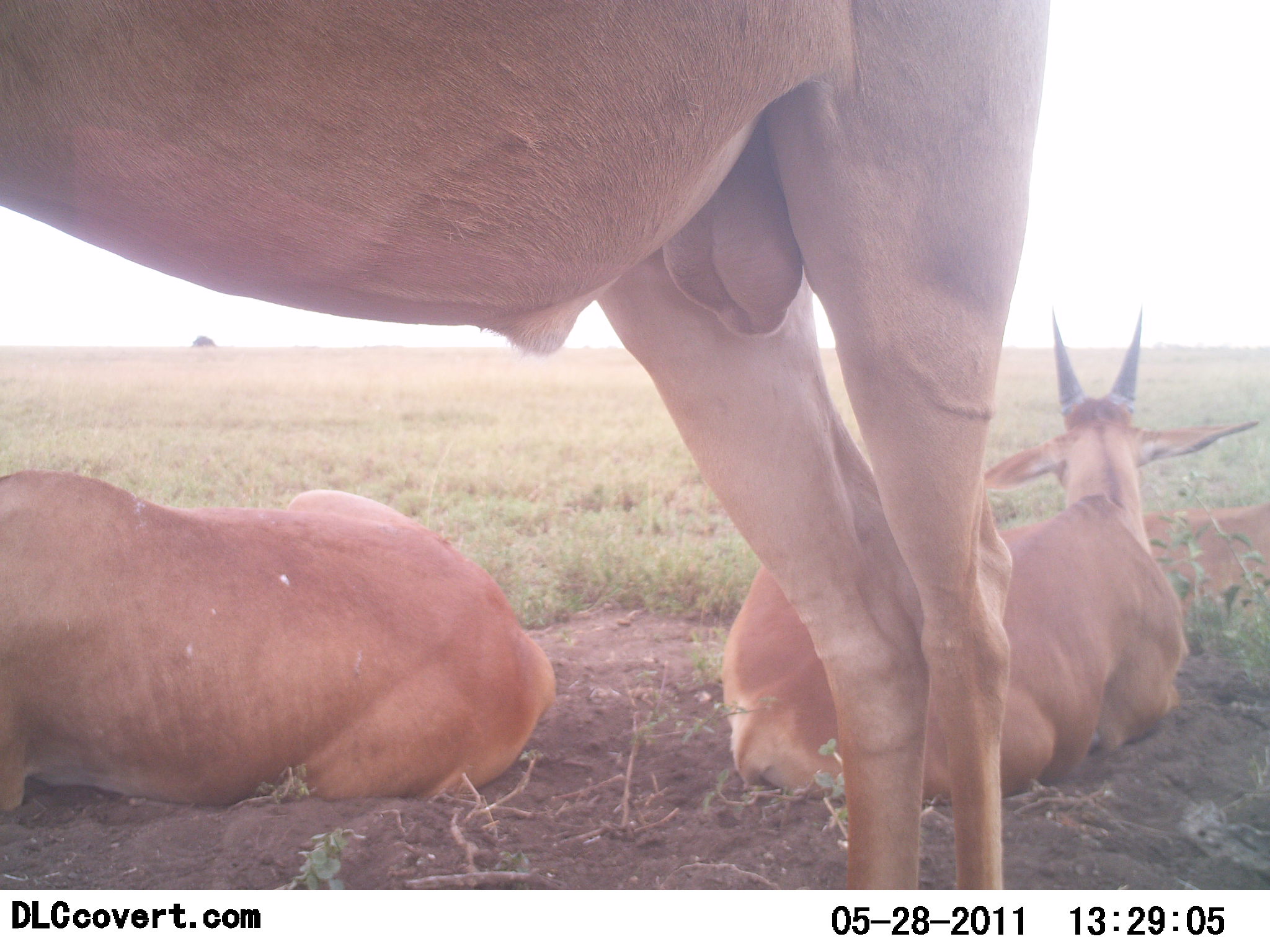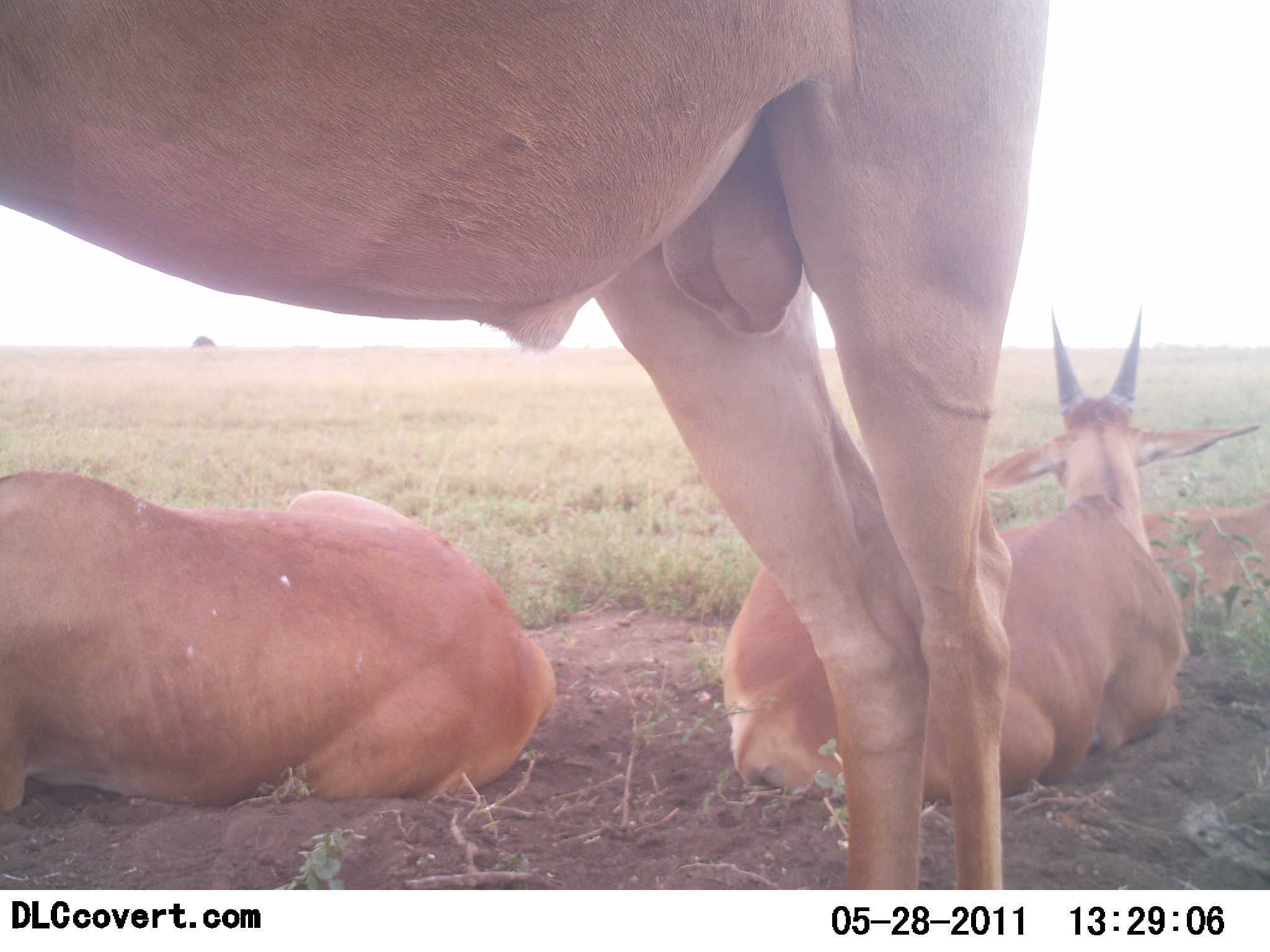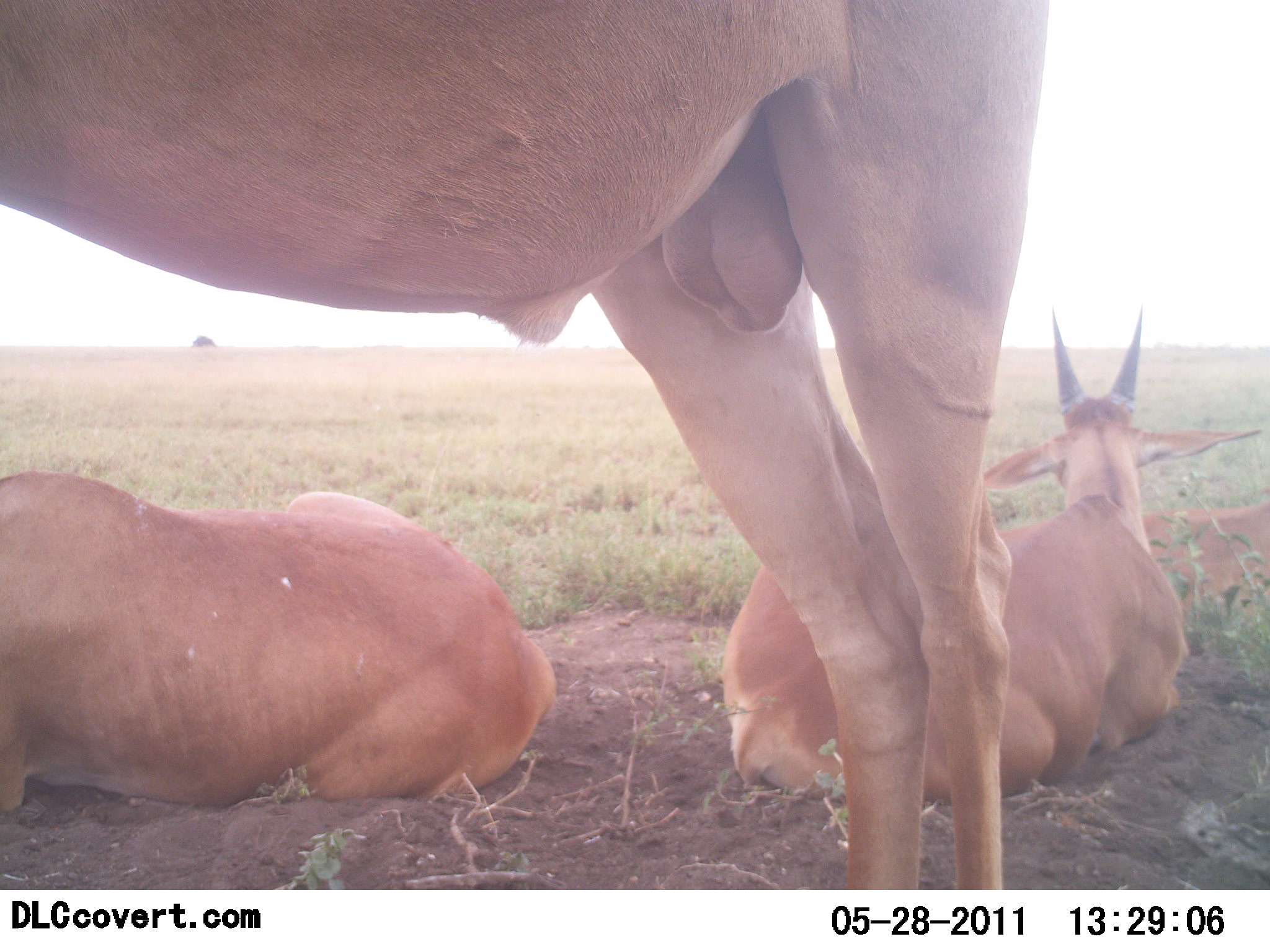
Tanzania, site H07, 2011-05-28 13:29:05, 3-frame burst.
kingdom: Animalia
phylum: Chordata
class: Mammalia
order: Artiodactyla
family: Bovidae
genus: Tragelaphus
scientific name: Tragelaphus oryx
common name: eland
Eland (Tragelaphus oryx), count 3. Behavior (volunteer vote fractions): standing 82%, resting 91%, moving 0%, interacting 0%. Young present (vote fraction): 0%. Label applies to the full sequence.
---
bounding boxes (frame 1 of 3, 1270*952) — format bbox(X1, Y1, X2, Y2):
animal: bbox(2, 0, 1052, 890); bbox(717, 311, 1261, 806); bbox(2, 461, 555, 817); bbox(1134, 503, 1270, 597)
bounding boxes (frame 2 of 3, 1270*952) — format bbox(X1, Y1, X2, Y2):
animal: bbox(3, 0, 1050, 887); bbox(722, 307, 1263, 809); bbox(2, 467, 552, 816); bbox(1137, 496, 1270, 620)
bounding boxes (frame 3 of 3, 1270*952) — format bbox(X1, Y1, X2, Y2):
animal: bbox(1, 0, 1047, 889); bbox(721, 311, 1264, 803); bbox(0, 467, 557, 819); bbox(1135, 503, 1270, 608)